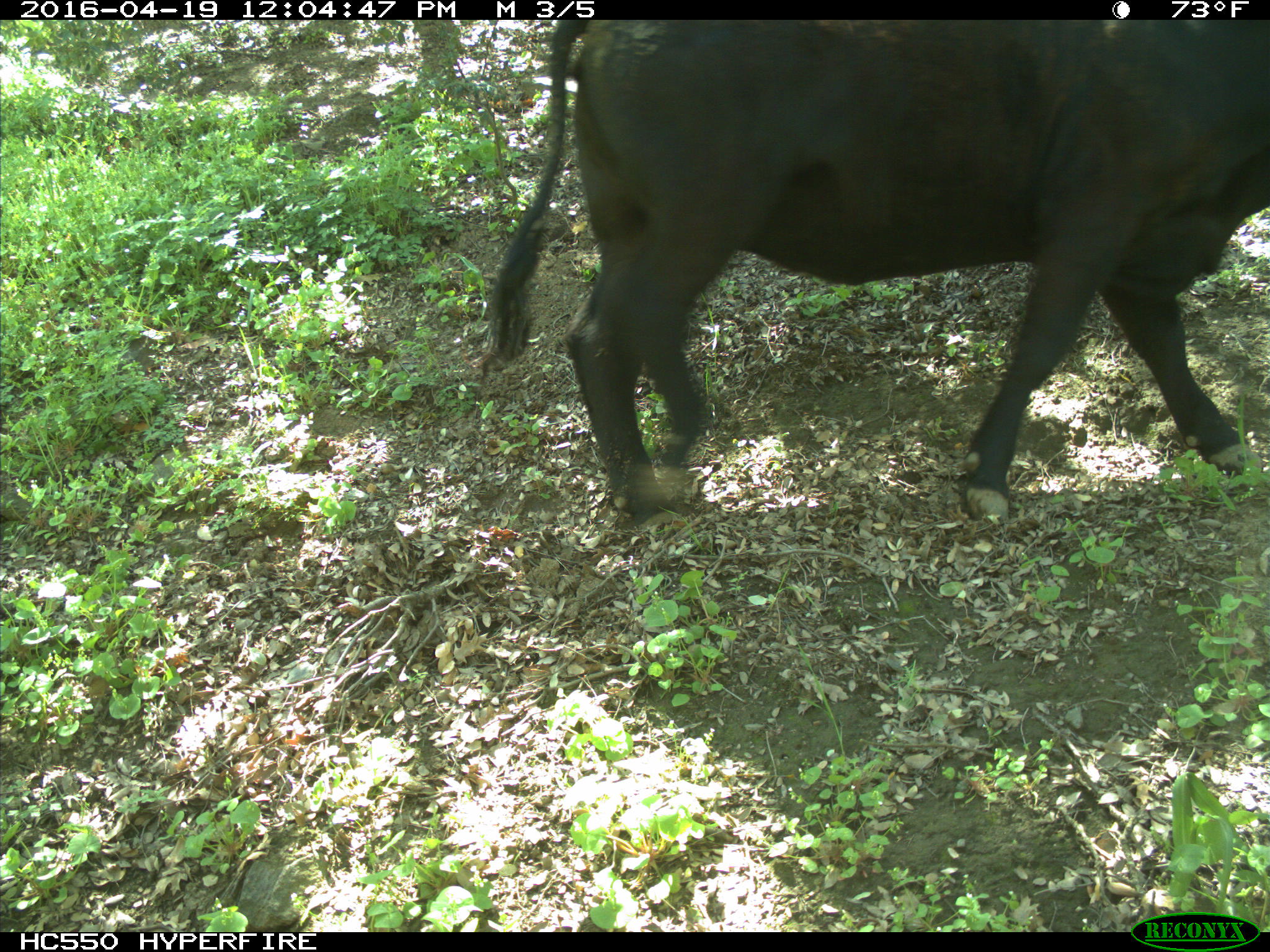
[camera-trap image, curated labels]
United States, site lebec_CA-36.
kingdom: Animalia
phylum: Chordata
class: Mammalia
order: Artiodactyla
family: Bovidae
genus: Bos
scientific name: Bos taurus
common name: domestic cow